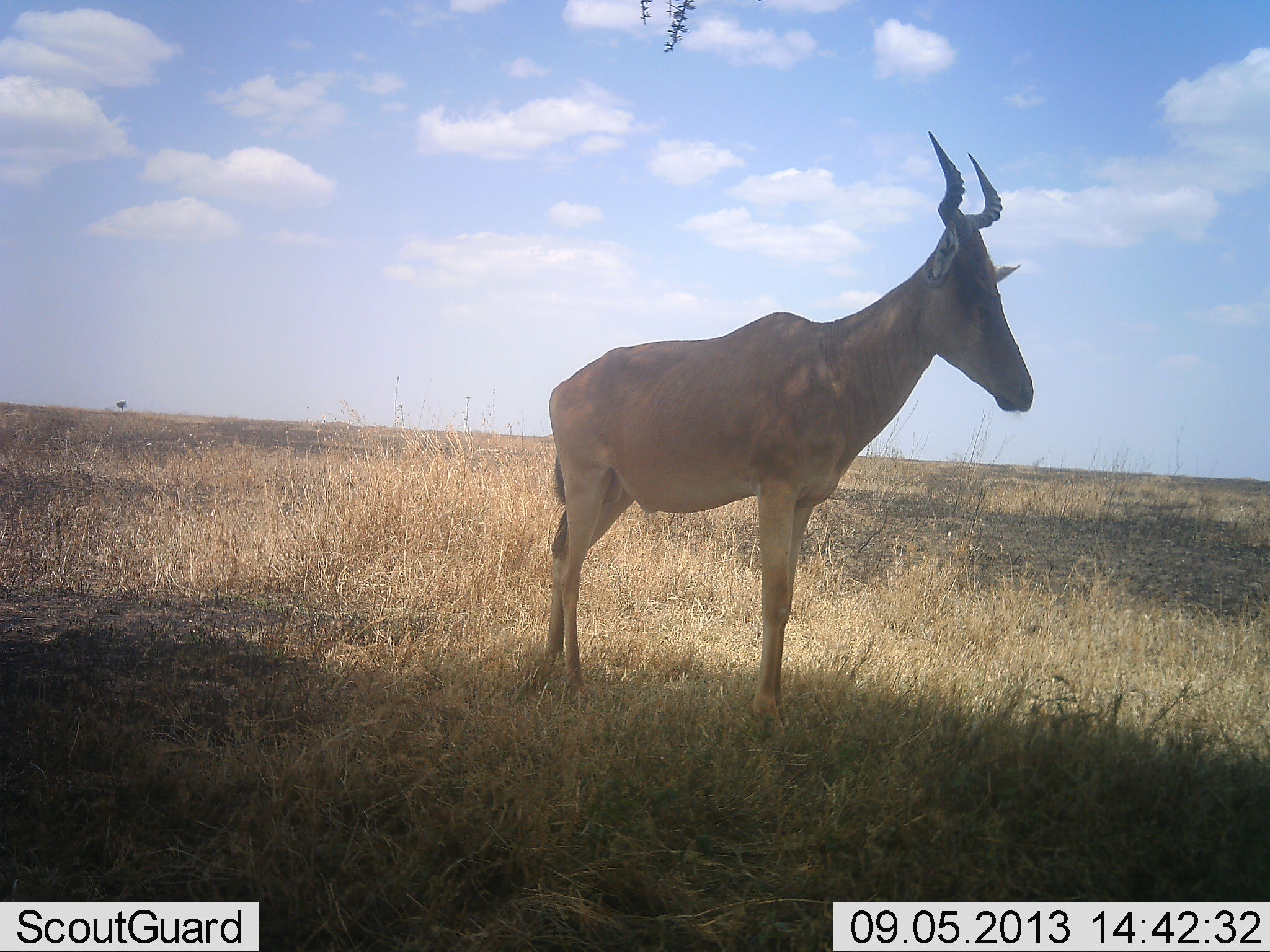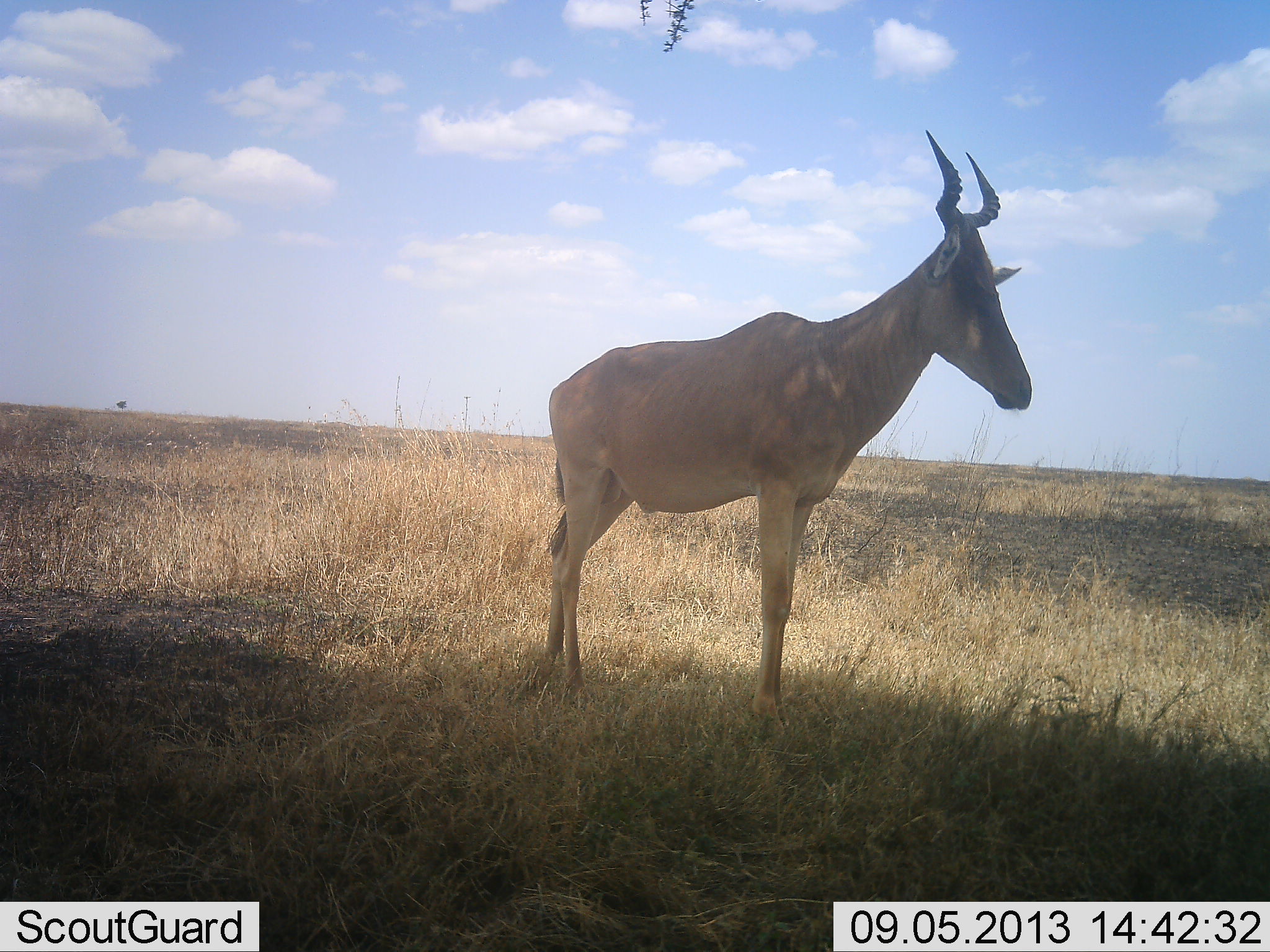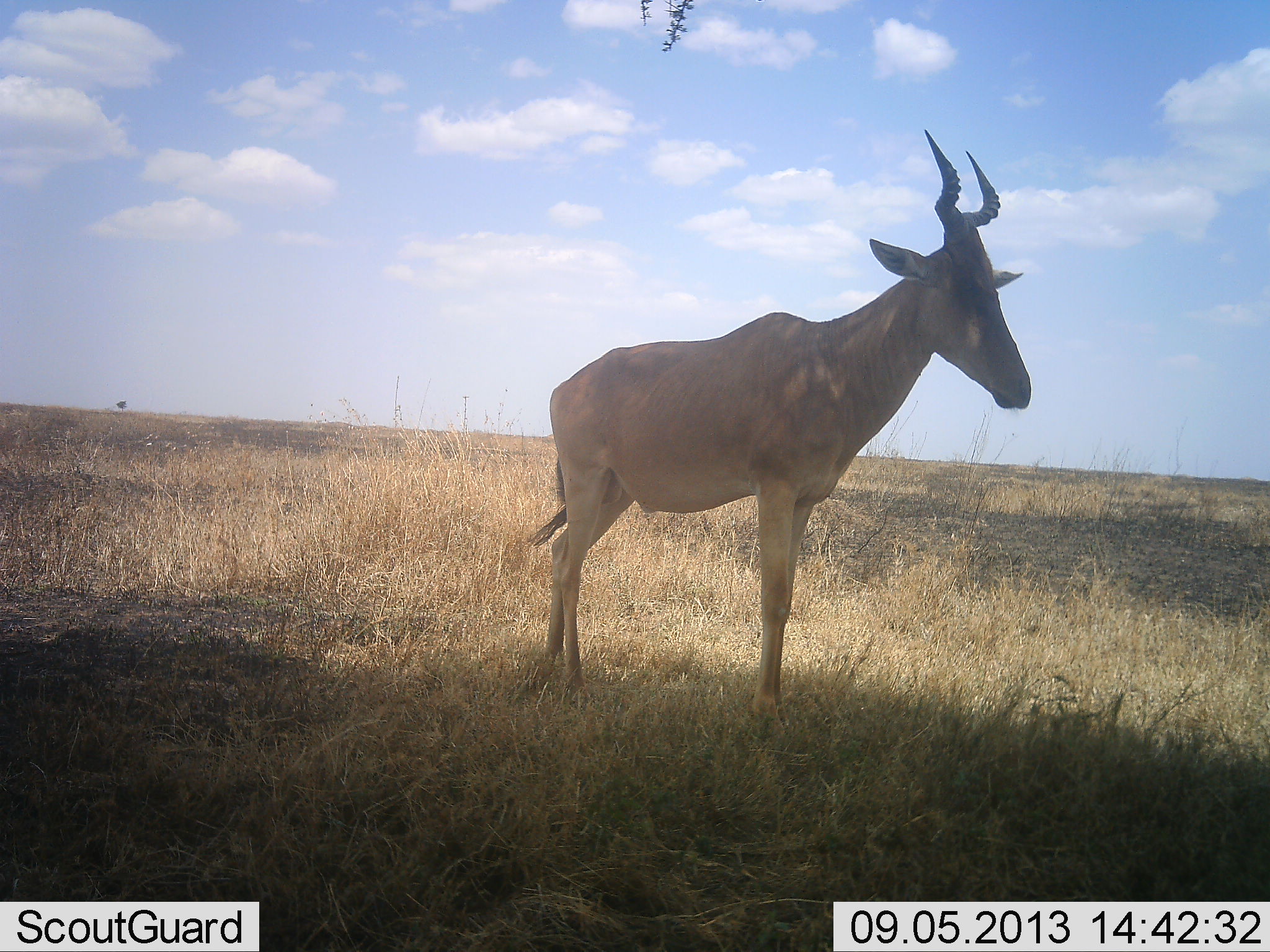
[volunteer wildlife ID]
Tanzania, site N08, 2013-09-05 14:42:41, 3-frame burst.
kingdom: Animalia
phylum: Chordata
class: Mammalia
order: Artiodactyla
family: Bovidae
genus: Alcelaphus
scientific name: Alcelaphus buselaphus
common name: hartebeest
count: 1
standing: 100%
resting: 11%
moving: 0%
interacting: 0%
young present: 0%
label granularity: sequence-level